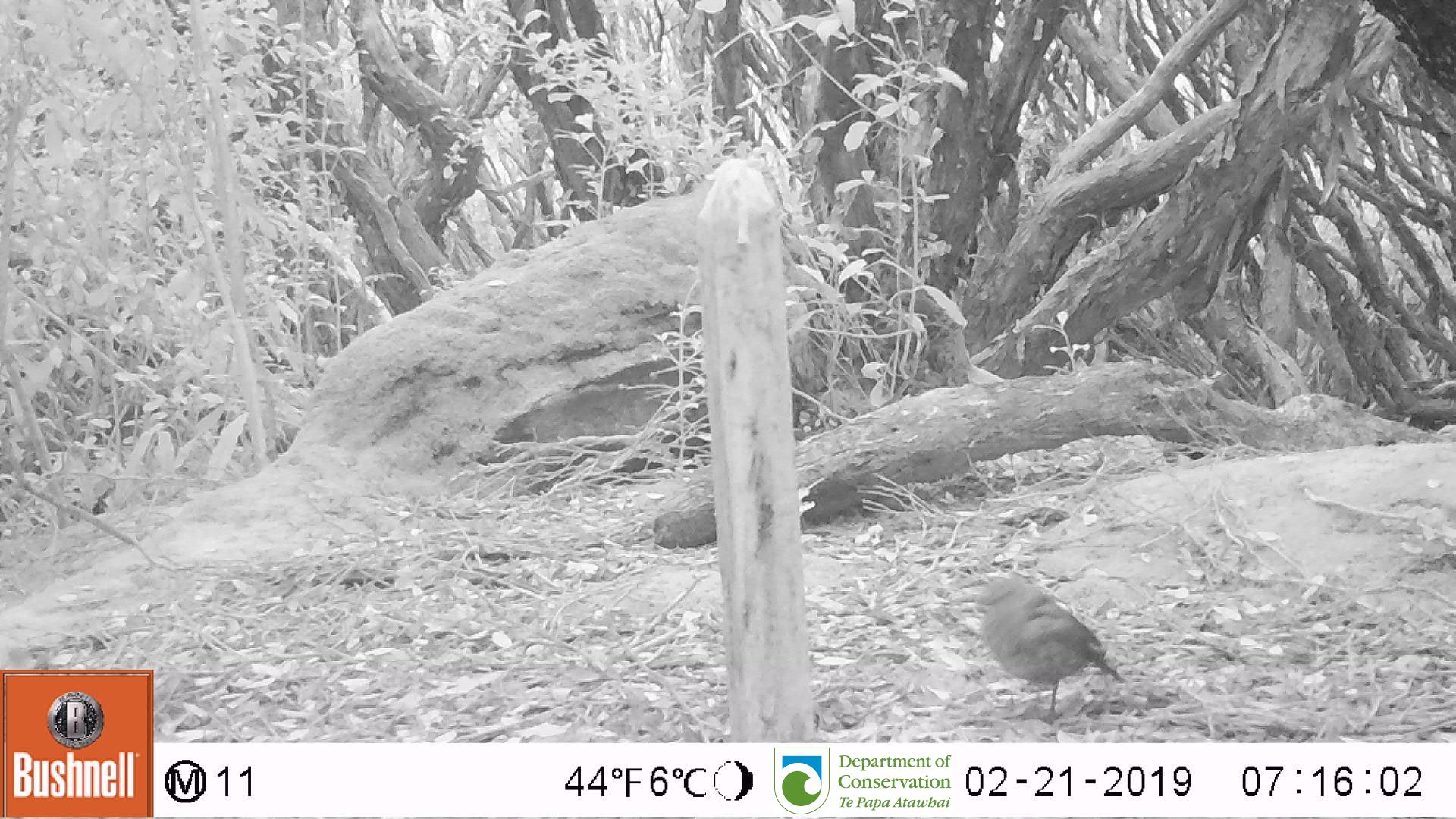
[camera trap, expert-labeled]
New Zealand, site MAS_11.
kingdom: Animalia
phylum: Chordata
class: Aves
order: Passeriformes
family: Turdidae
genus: Turdus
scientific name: Turdus philomelos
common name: song thrush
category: thrush